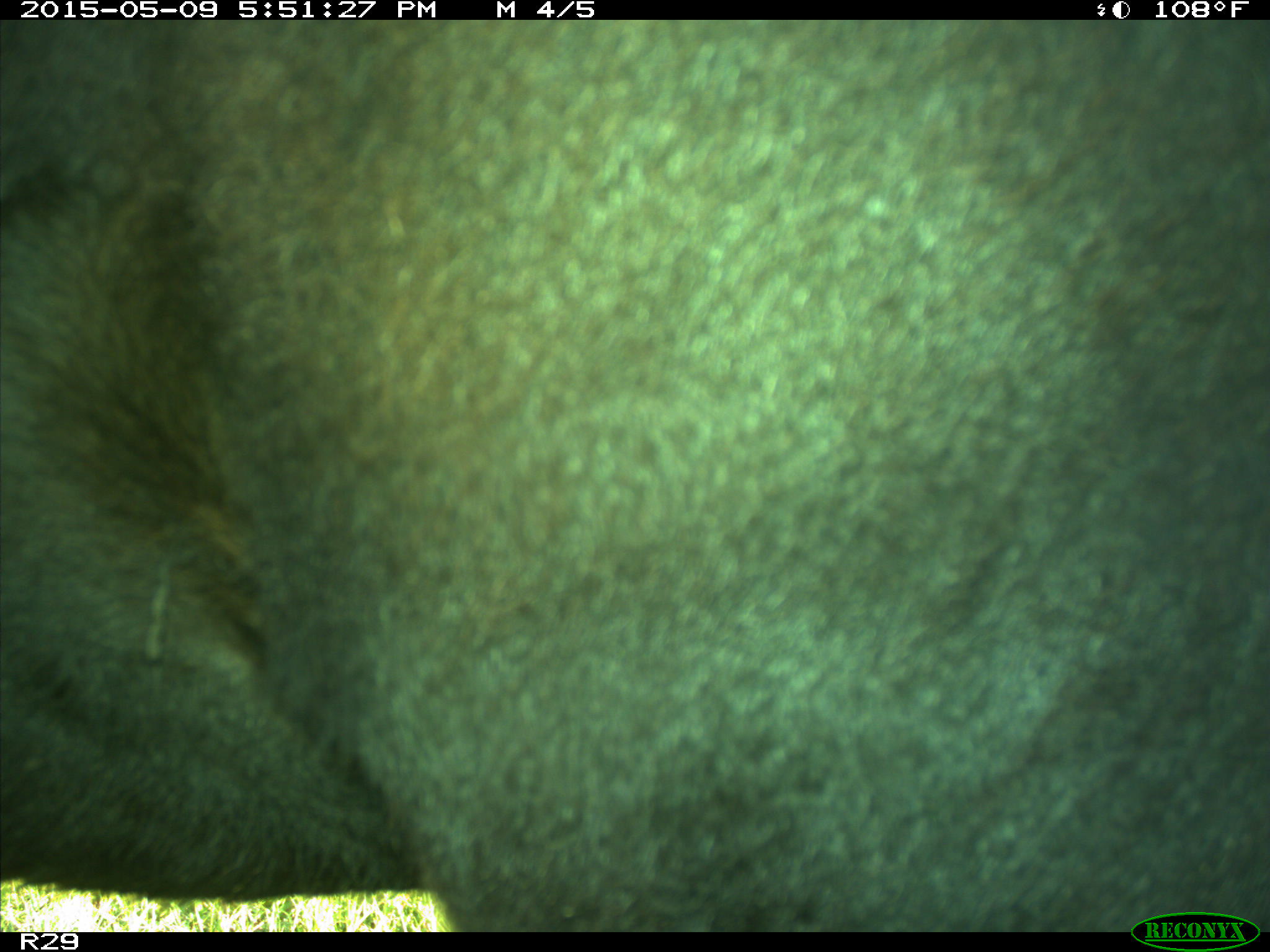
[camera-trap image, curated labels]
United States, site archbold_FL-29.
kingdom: Animalia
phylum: Chordata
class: Mammalia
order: Artiodactyla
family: Bovidae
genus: Bos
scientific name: Bos taurus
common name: domestic cow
Bos taurus (domestic cow).